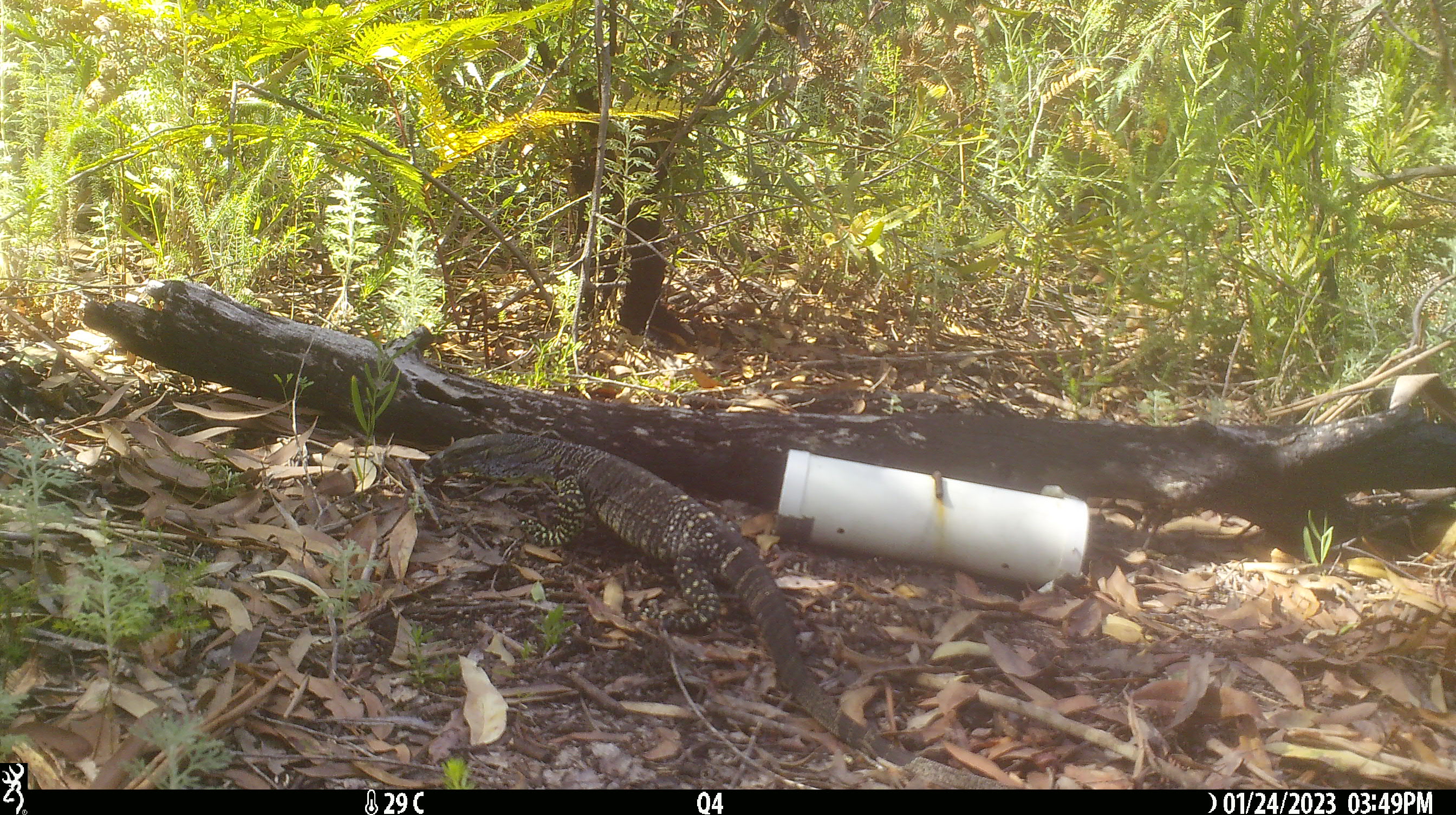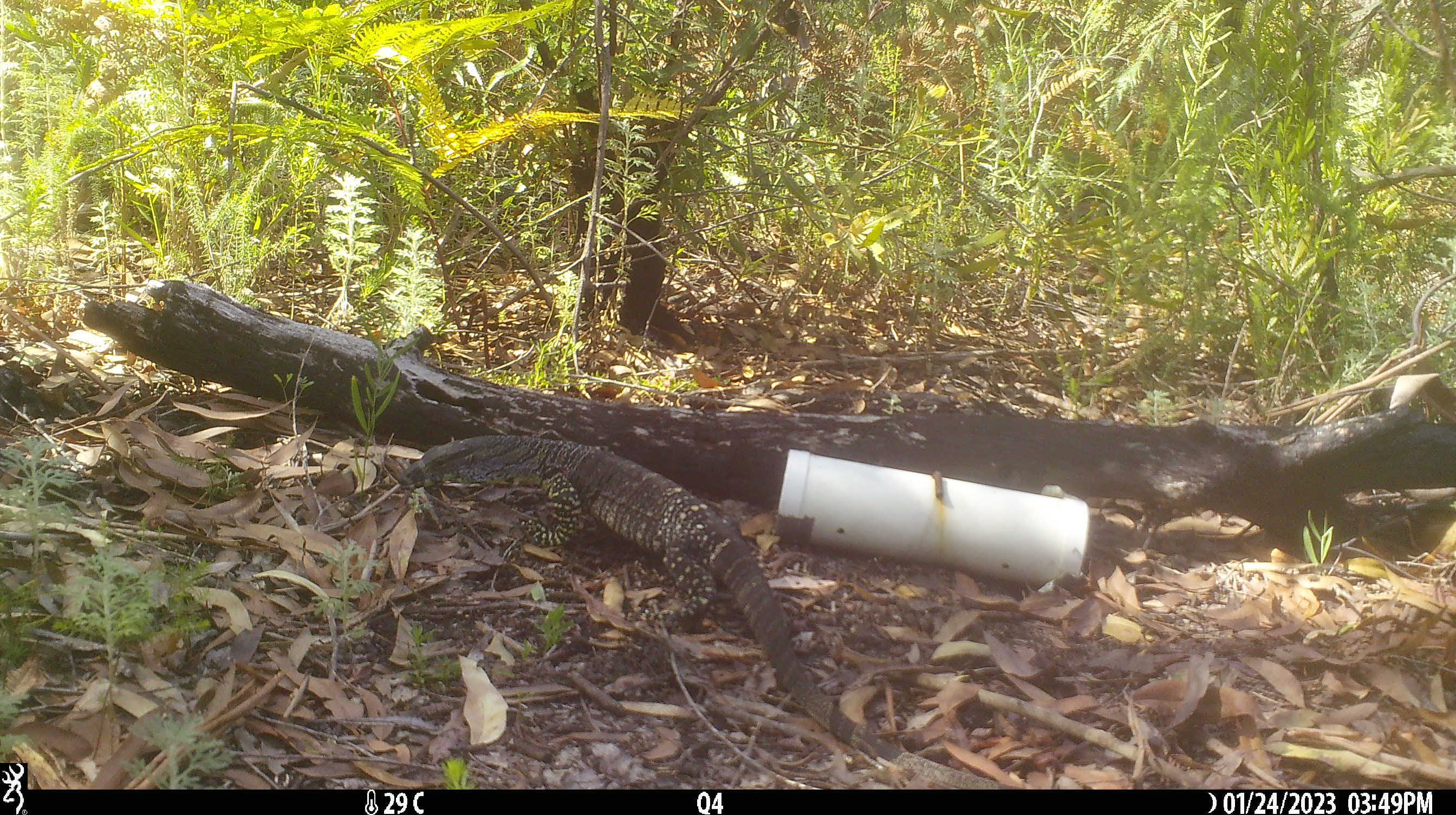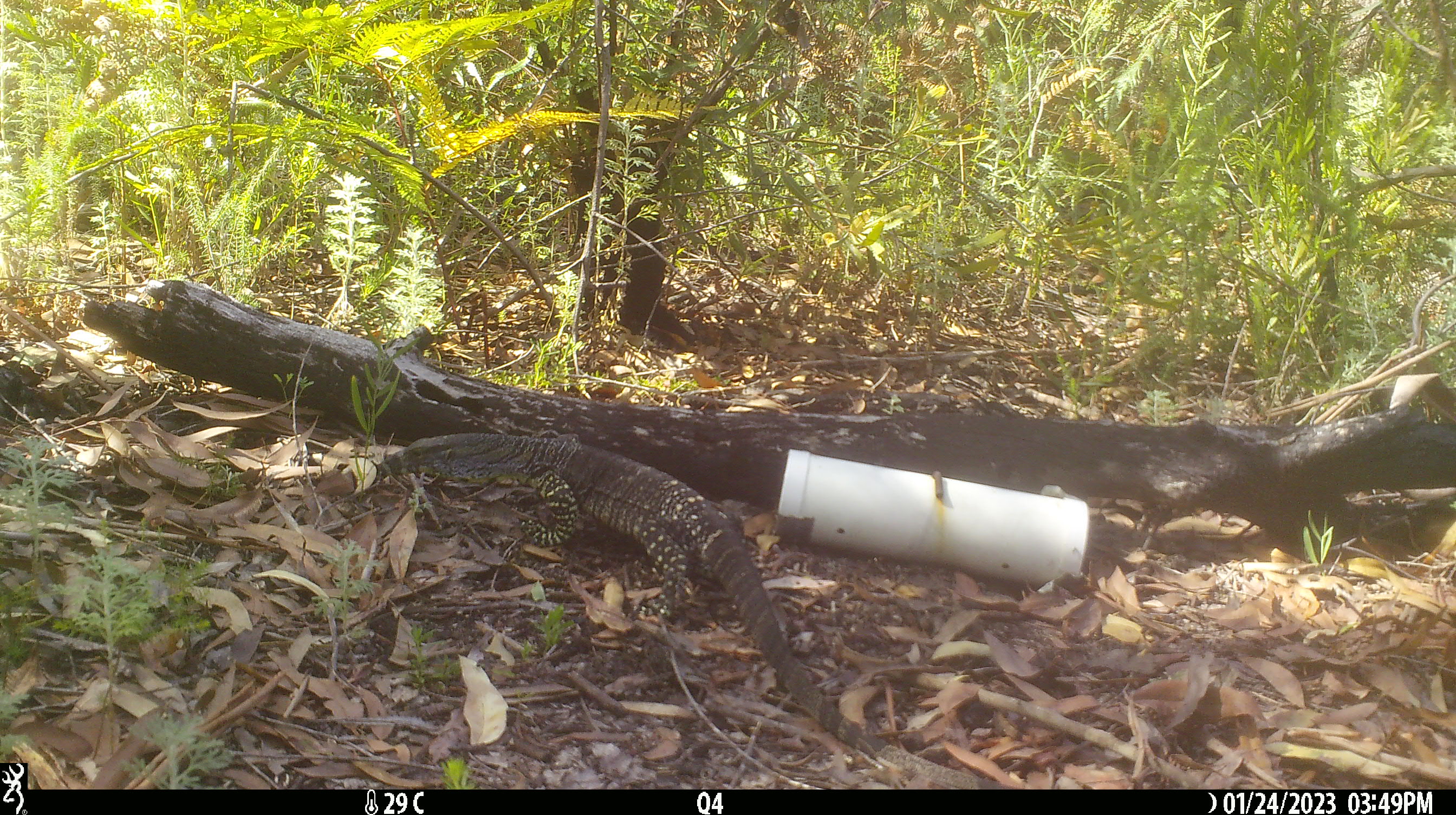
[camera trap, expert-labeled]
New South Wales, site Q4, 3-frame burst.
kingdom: Animalia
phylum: Chordata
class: Reptilia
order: Squamata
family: Varanidae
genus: Varanus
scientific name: Varanus varius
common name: lace monitor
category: goanna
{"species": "goanna (lace monitor) (Varanus varius)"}